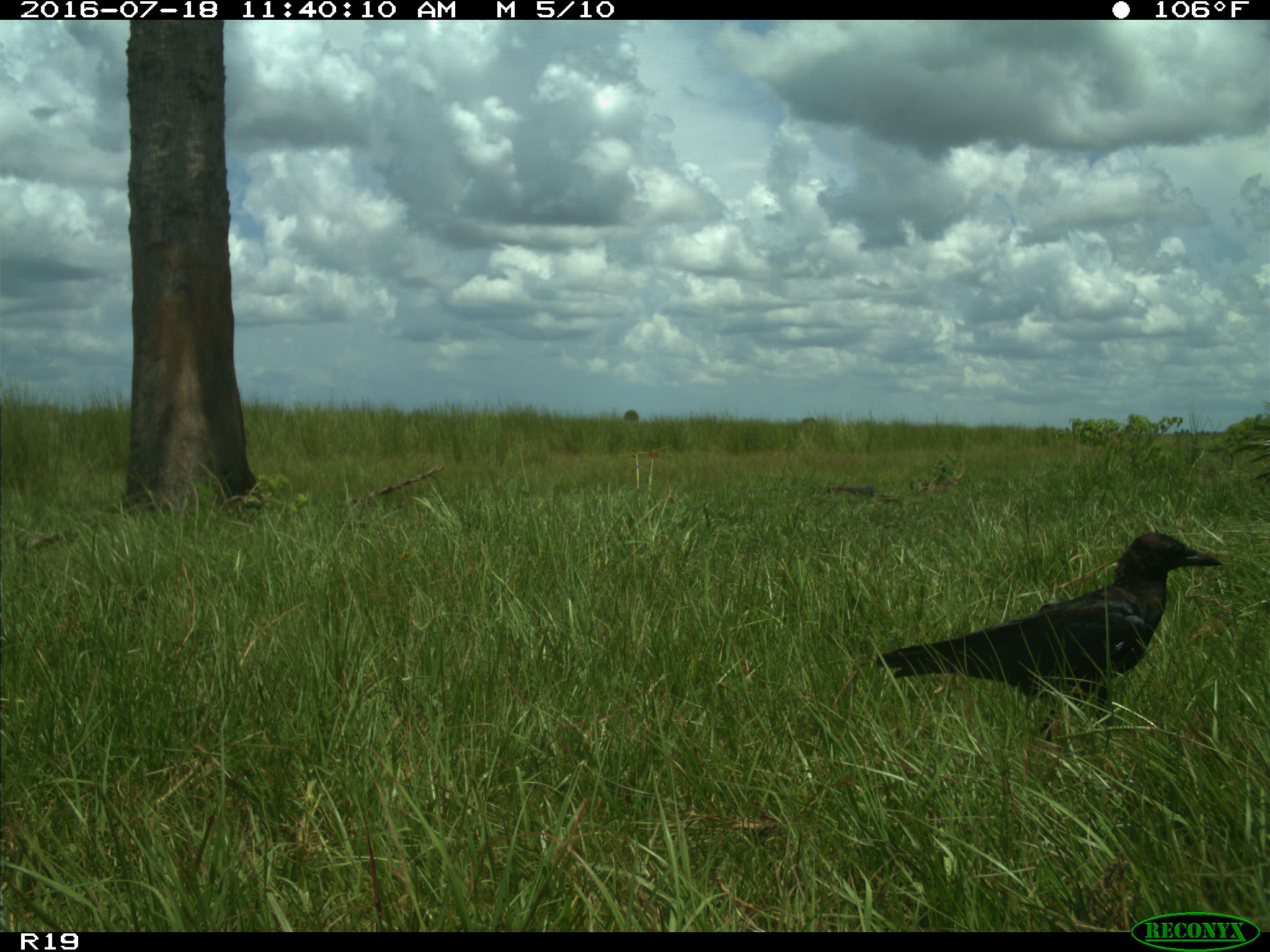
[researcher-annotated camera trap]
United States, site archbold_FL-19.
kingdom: Animalia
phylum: Chordata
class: Aves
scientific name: Aves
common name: birds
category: unidentified bird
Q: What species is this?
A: Unidentified bird (birds) (Aves).